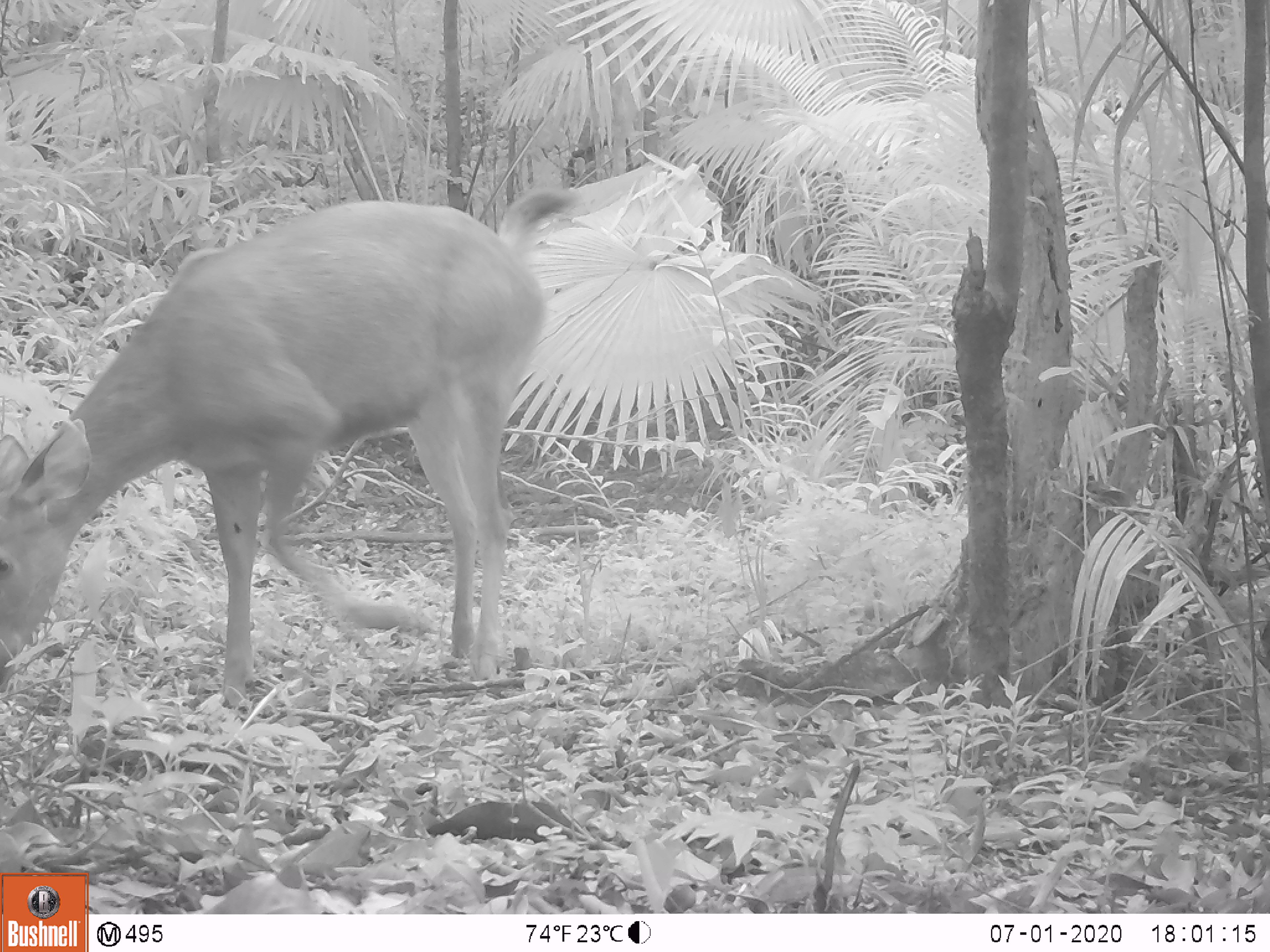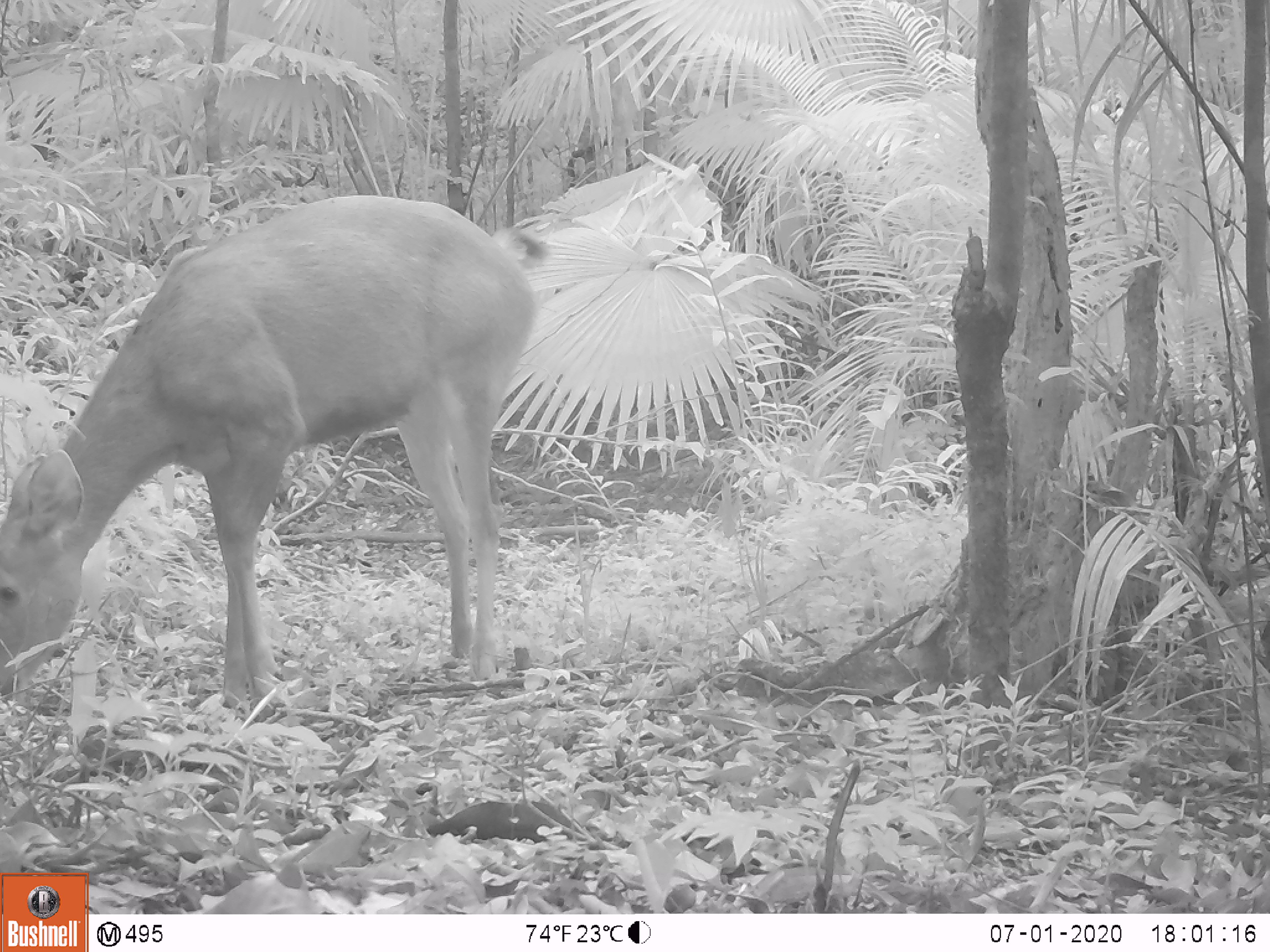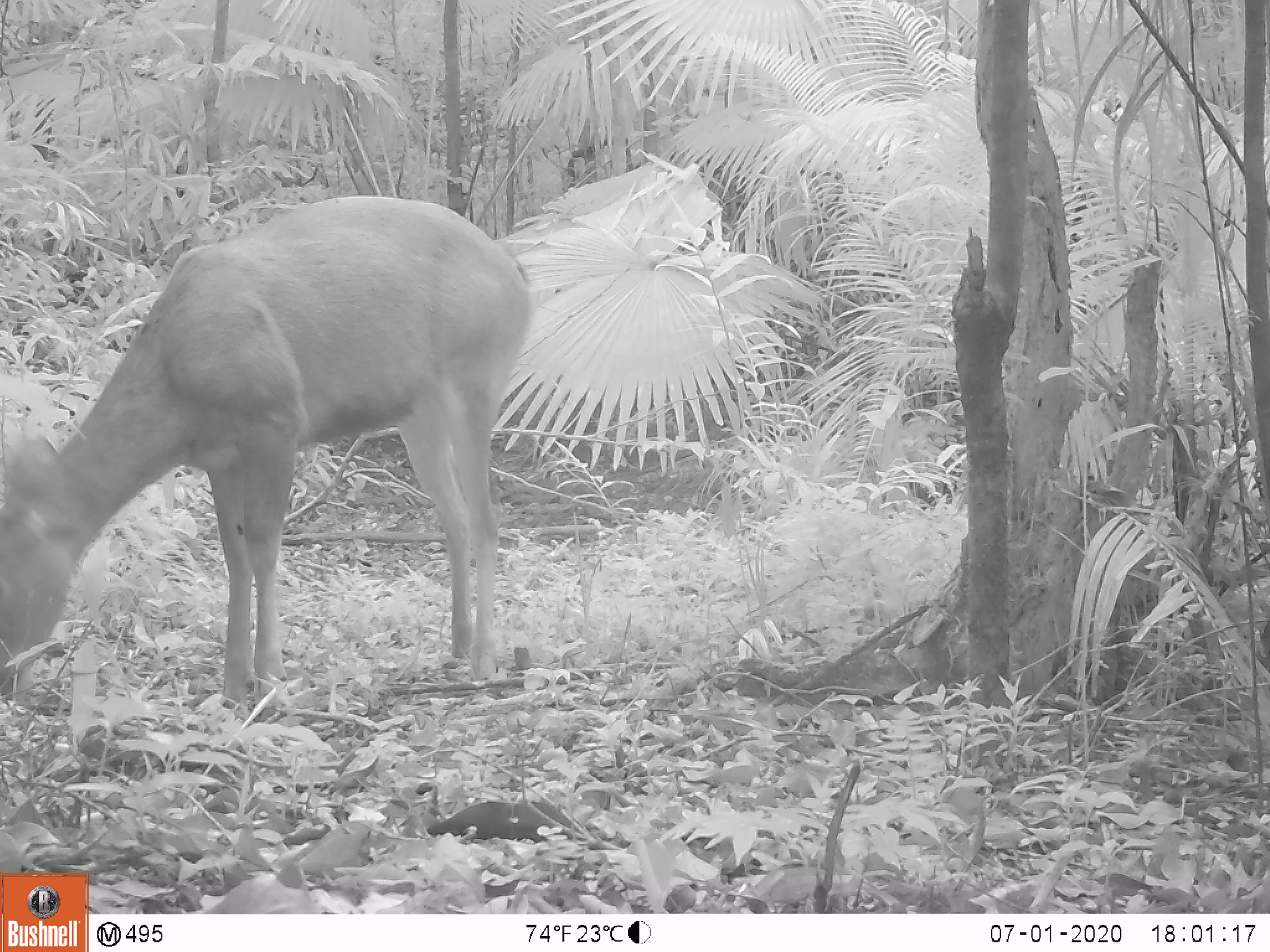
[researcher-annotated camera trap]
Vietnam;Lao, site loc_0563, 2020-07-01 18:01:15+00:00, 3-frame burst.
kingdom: Animalia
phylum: Chordata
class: Mammalia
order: Artiodactyla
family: Cervidae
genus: Rusa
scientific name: Rusa unicolor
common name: sambar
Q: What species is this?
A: Sambar (Rusa unicolor).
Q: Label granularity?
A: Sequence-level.